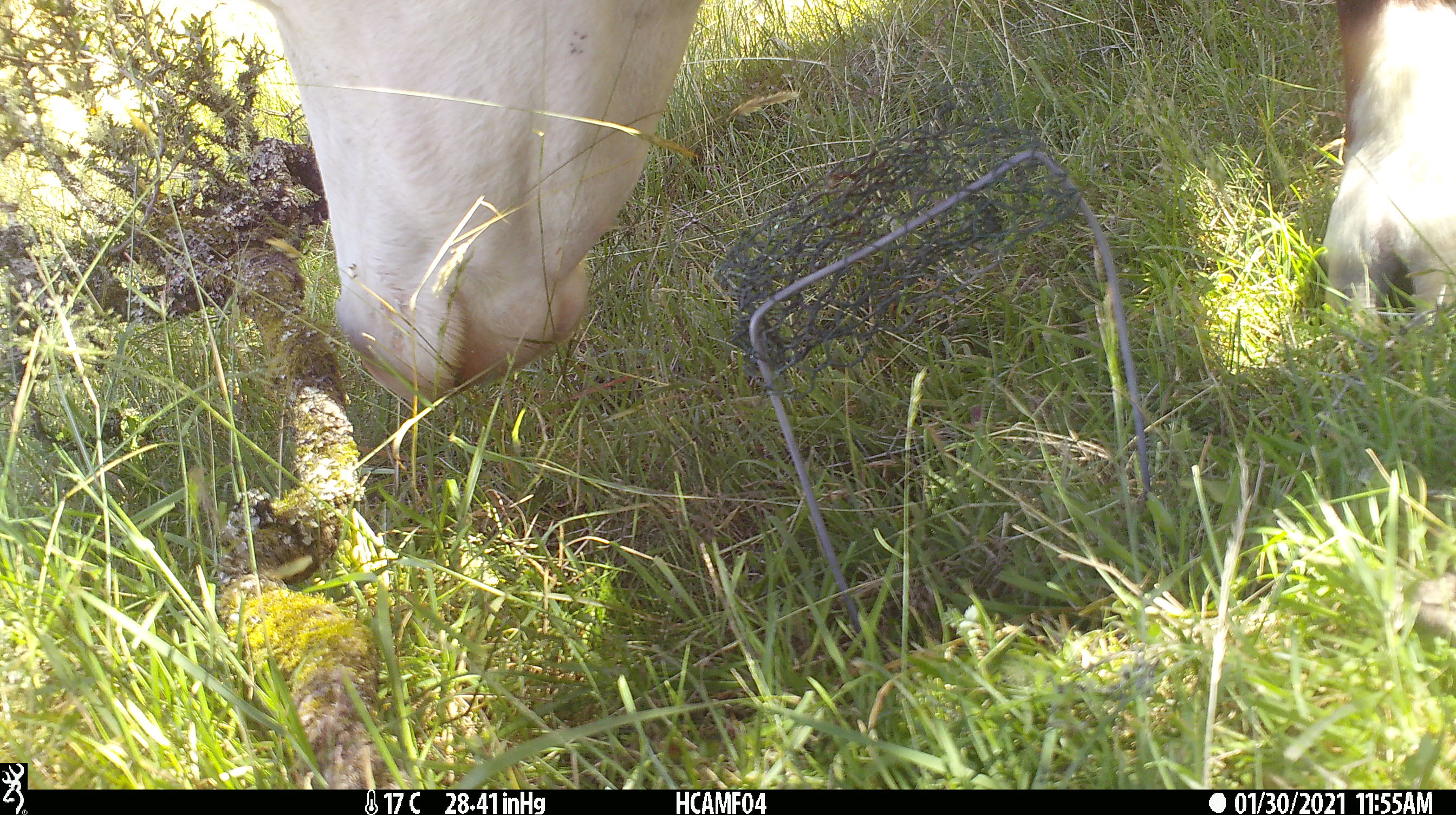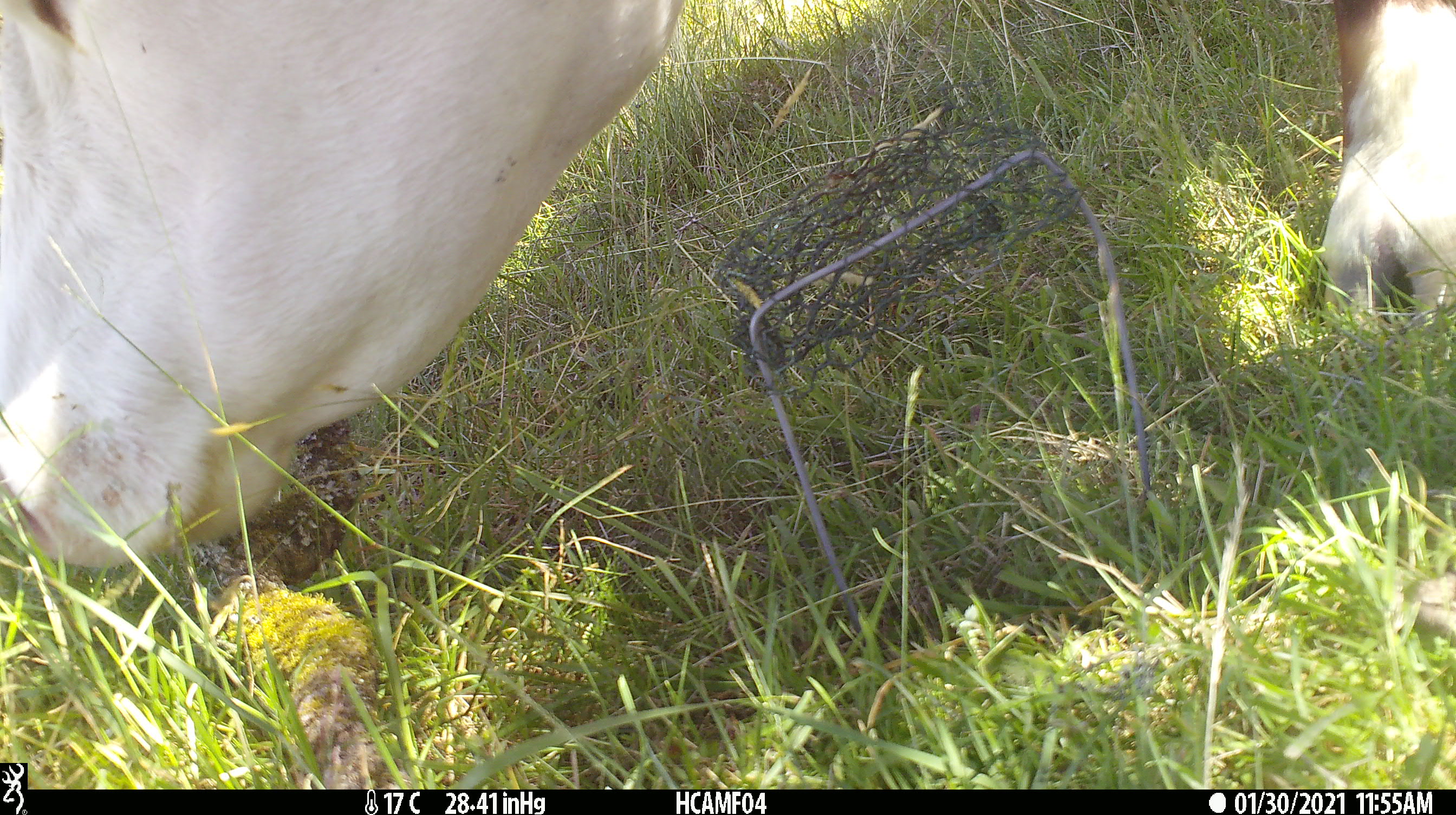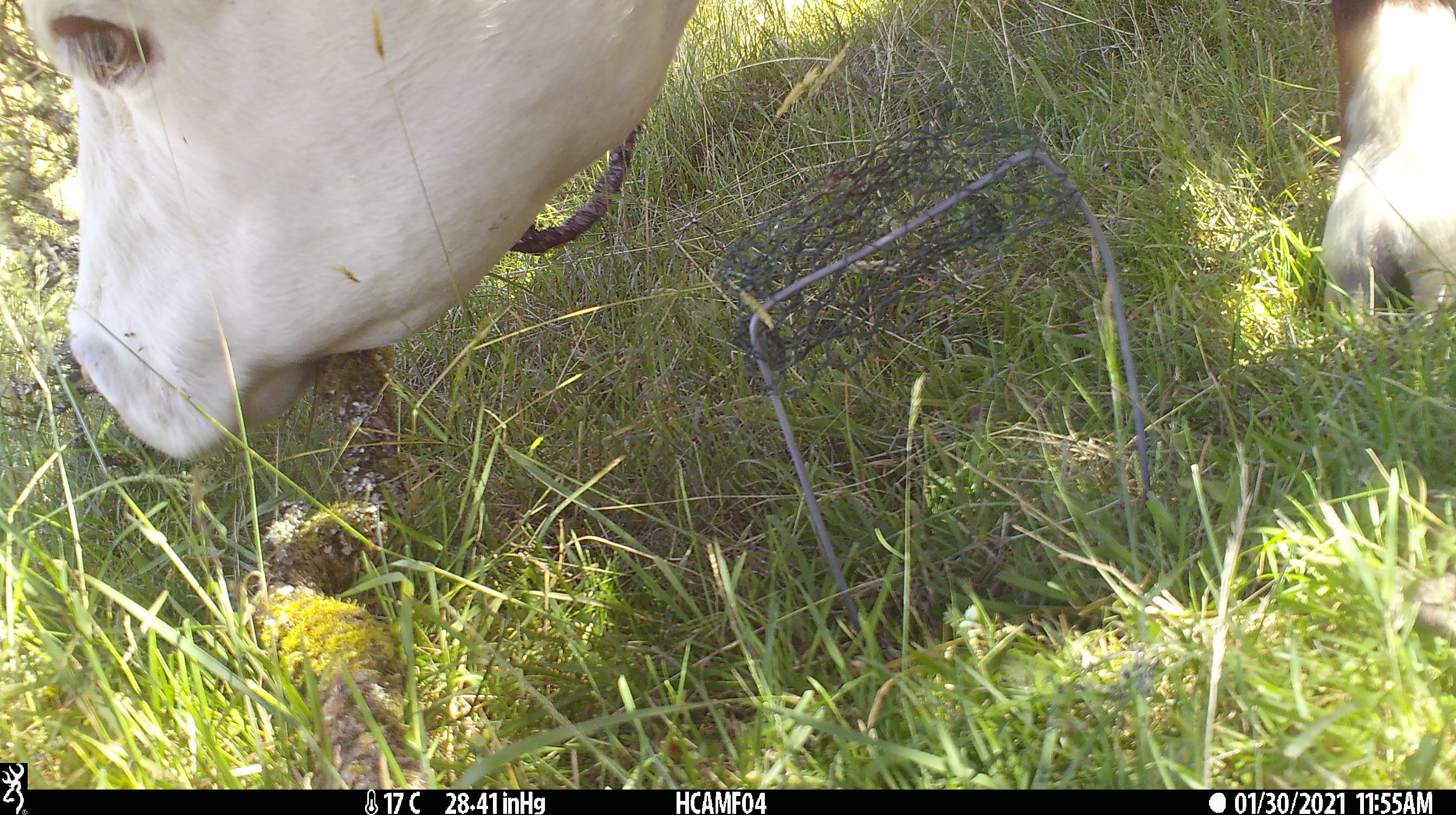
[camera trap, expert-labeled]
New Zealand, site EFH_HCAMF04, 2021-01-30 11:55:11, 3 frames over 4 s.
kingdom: Animalia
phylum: Chordata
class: Mammalia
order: Artiodactyla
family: Bovidae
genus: Bos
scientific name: Bos taurus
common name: domestic cow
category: cow